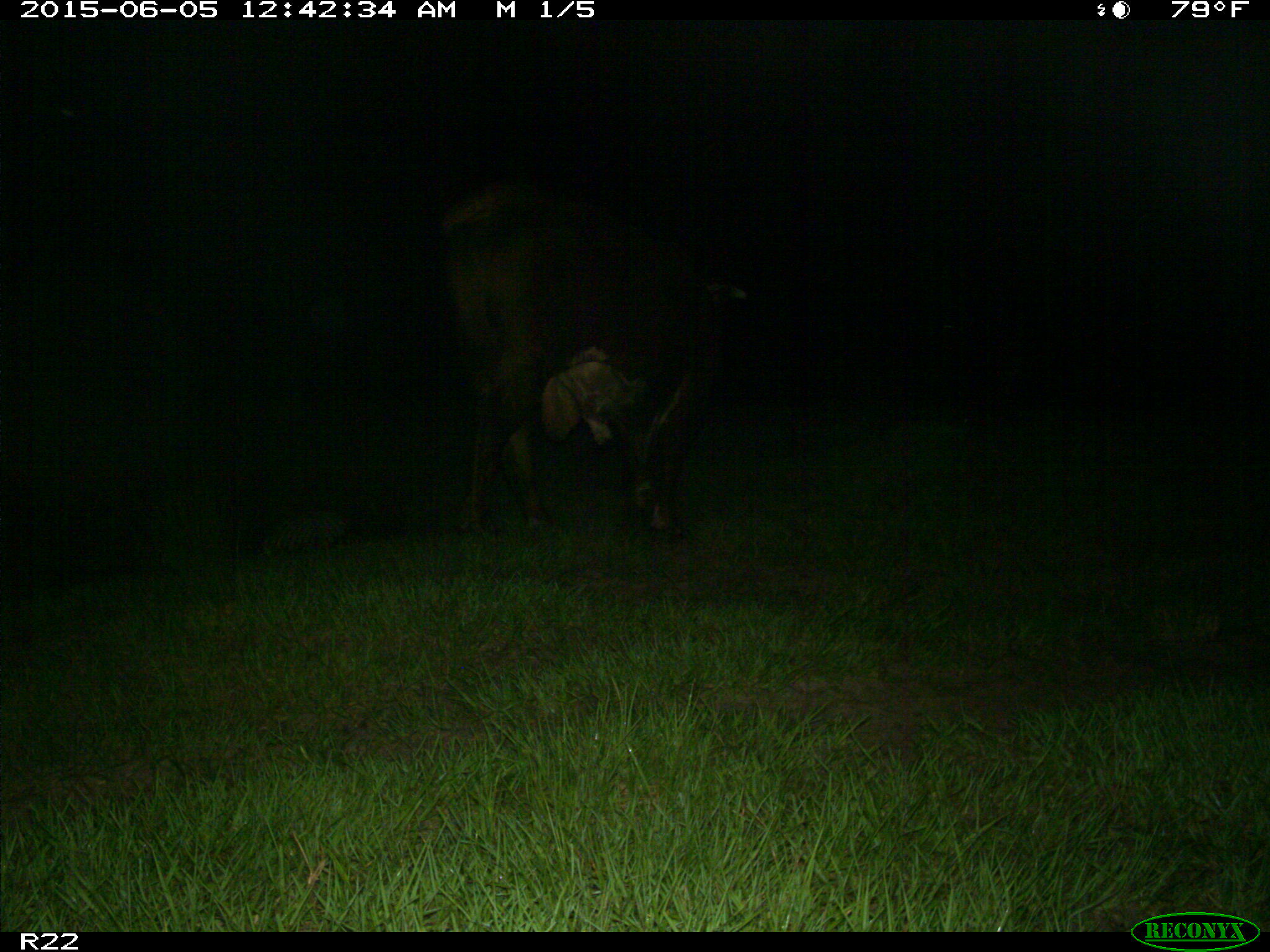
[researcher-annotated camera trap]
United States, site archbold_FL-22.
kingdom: Animalia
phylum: Chordata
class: Mammalia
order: Artiodactyla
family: Bovidae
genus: Bos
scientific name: Bos taurus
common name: domestic cow